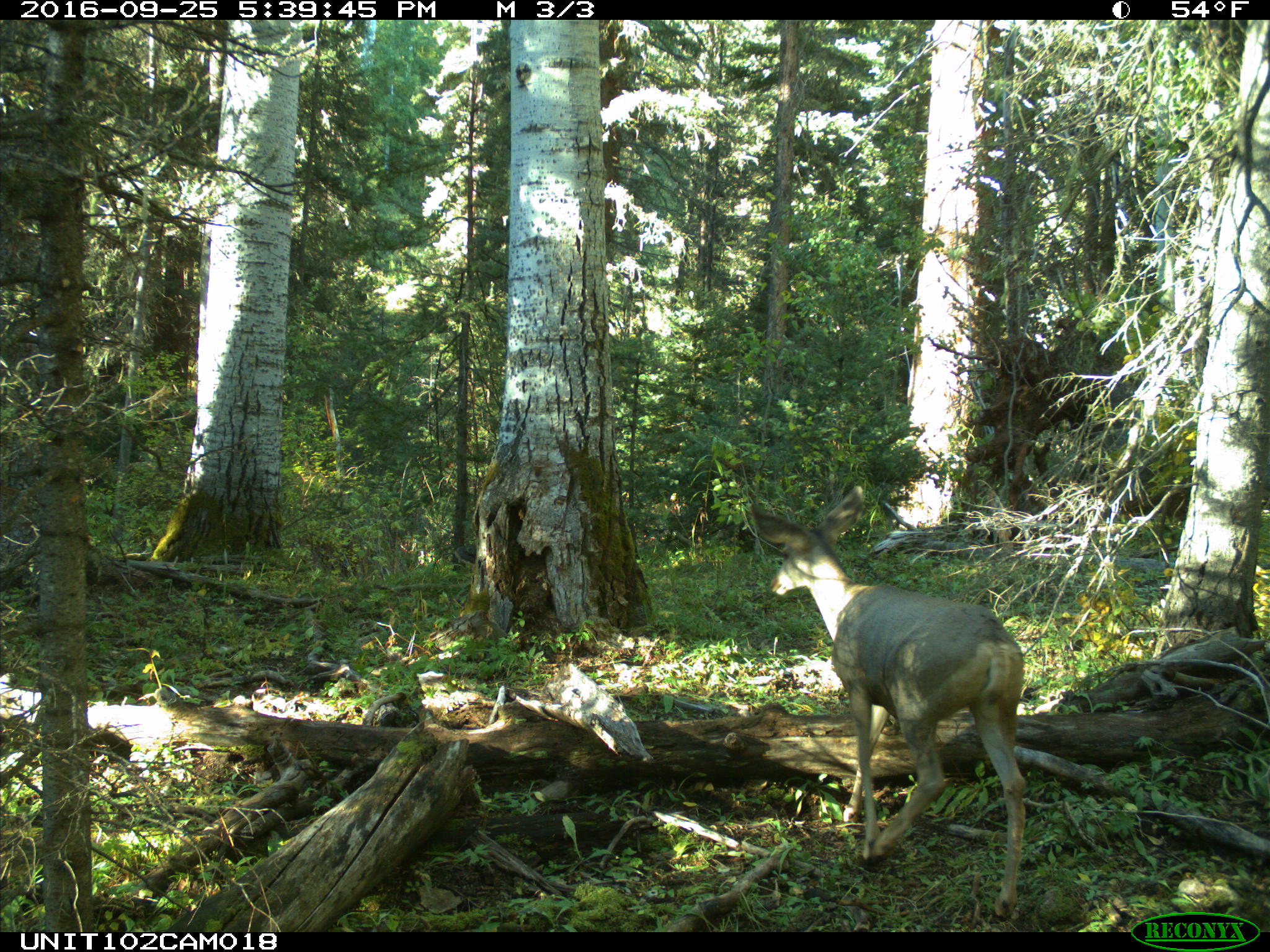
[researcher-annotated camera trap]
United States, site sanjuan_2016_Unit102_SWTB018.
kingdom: Animalia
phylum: Chordata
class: Mammalia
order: Artiodactyla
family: Cervidae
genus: Odocoileus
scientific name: Odocoileus hemionus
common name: mule deer